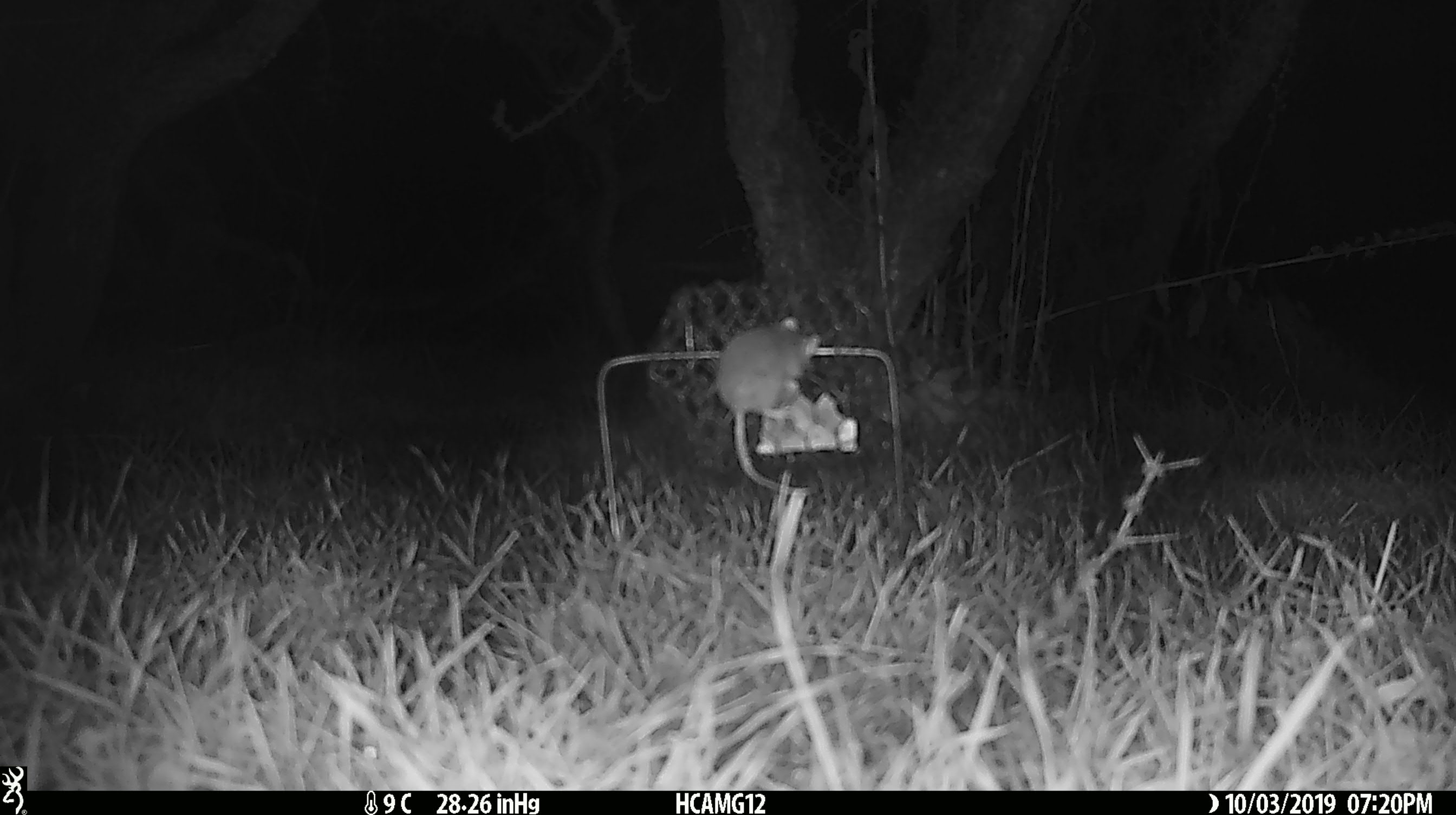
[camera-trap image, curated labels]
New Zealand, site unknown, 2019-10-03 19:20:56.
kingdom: Animalia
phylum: Chordata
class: Mammalia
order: Rodentia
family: Muridae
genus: Mus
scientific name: Mus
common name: mouse